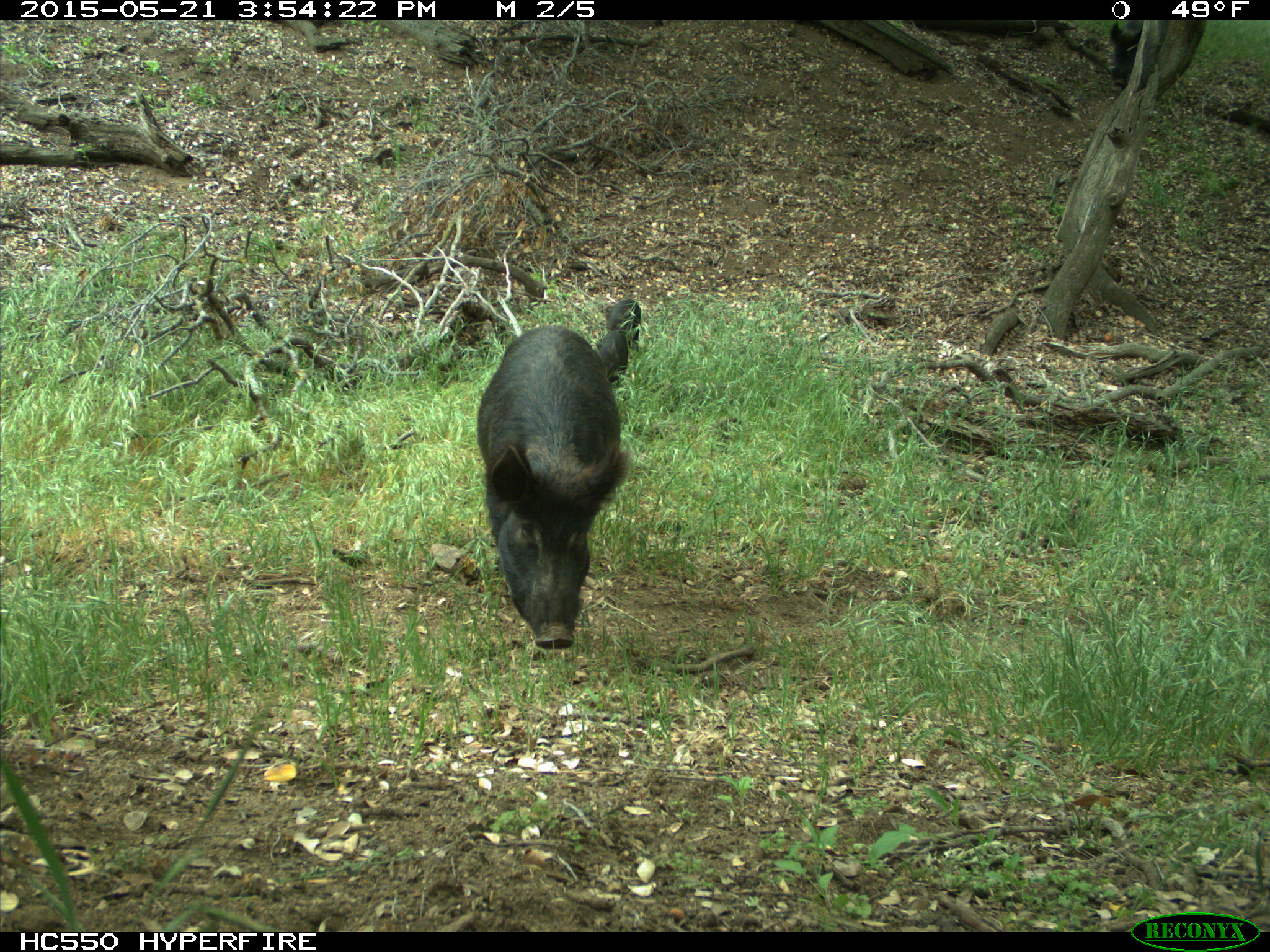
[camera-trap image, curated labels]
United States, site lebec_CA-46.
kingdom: Animalia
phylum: Chordata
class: Mammalia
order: Artiodactyla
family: Suidae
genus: Sus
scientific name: Sus scrofa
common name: wild boar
Sus scrofa (wild boar).